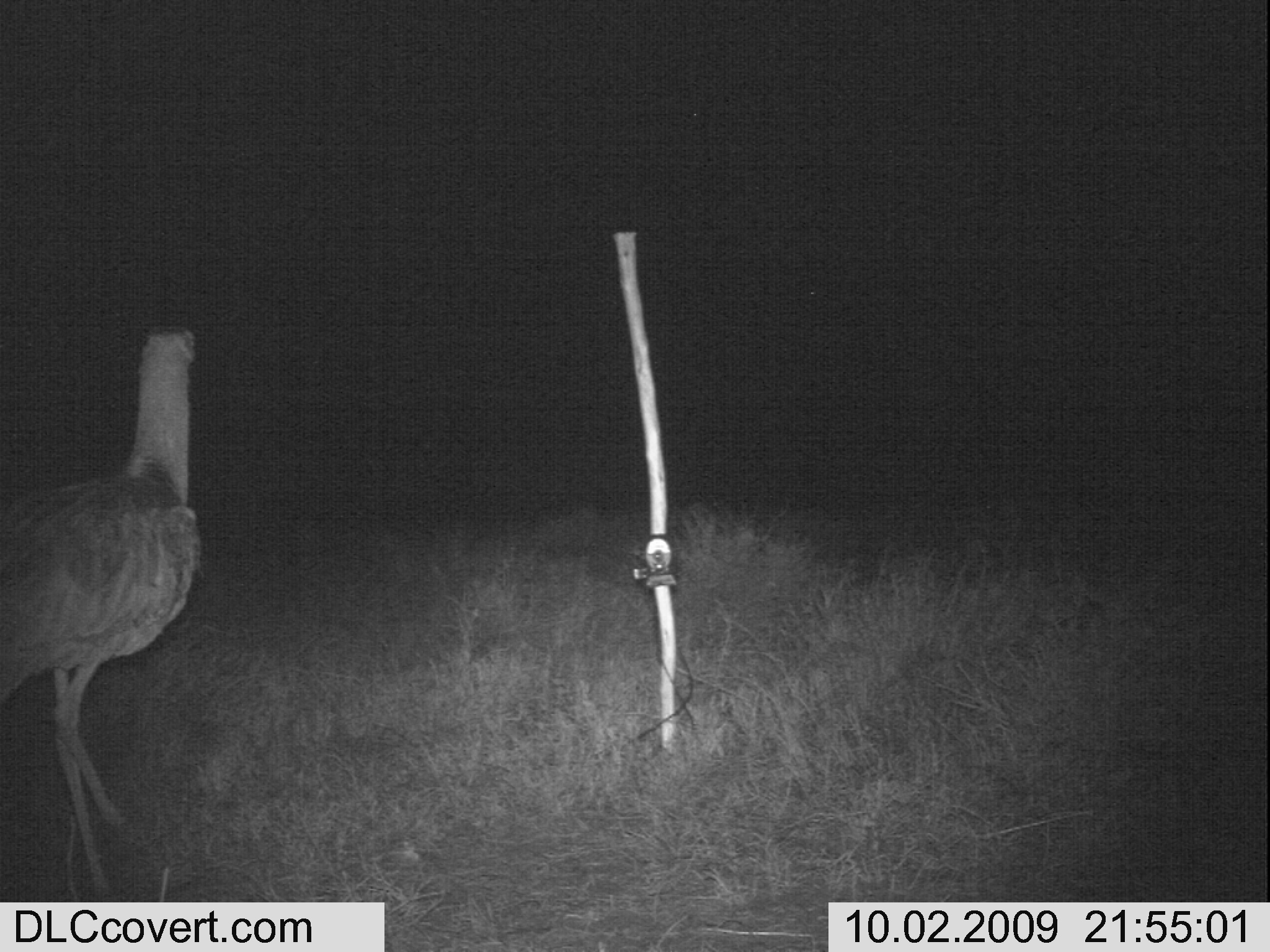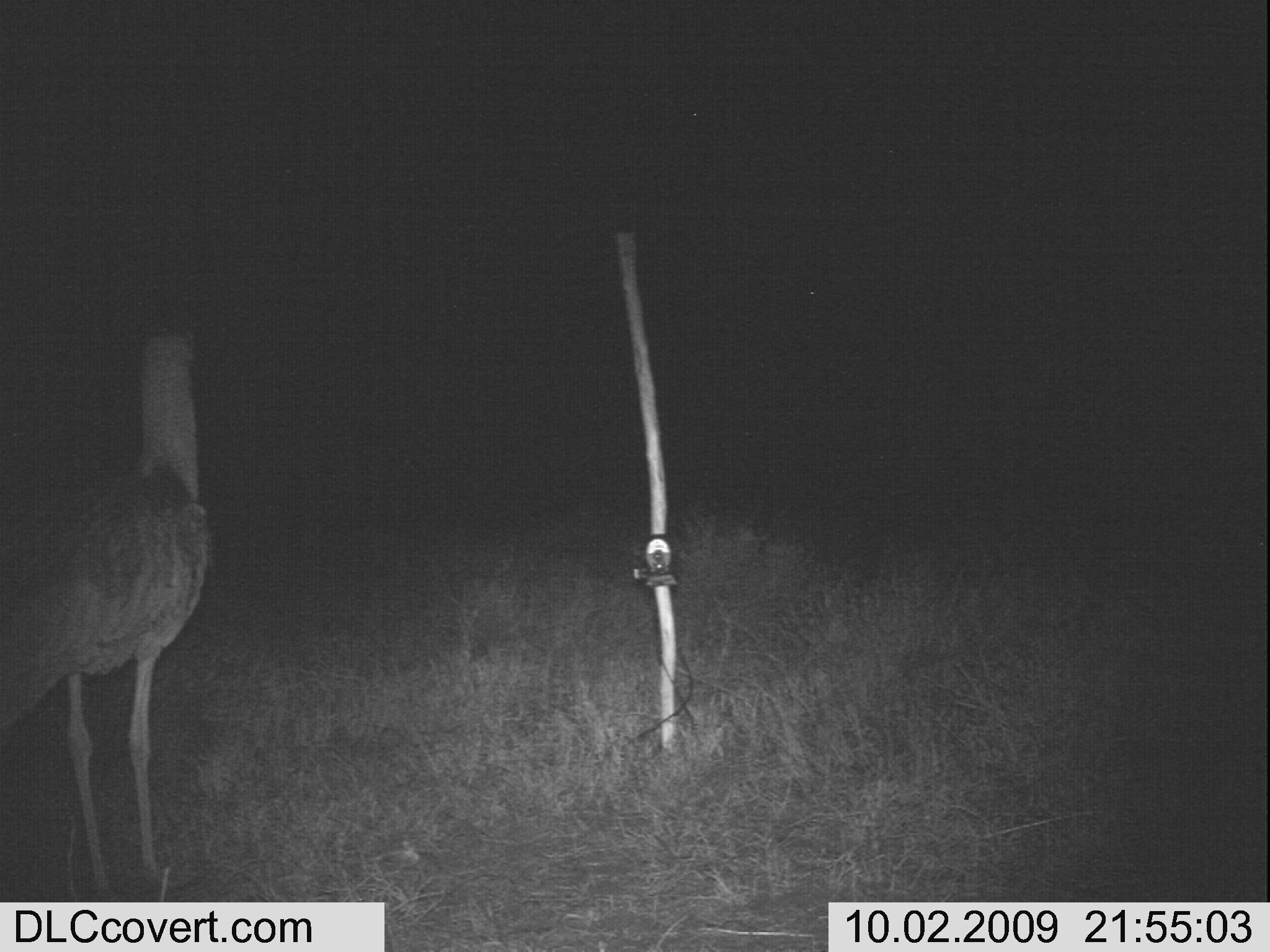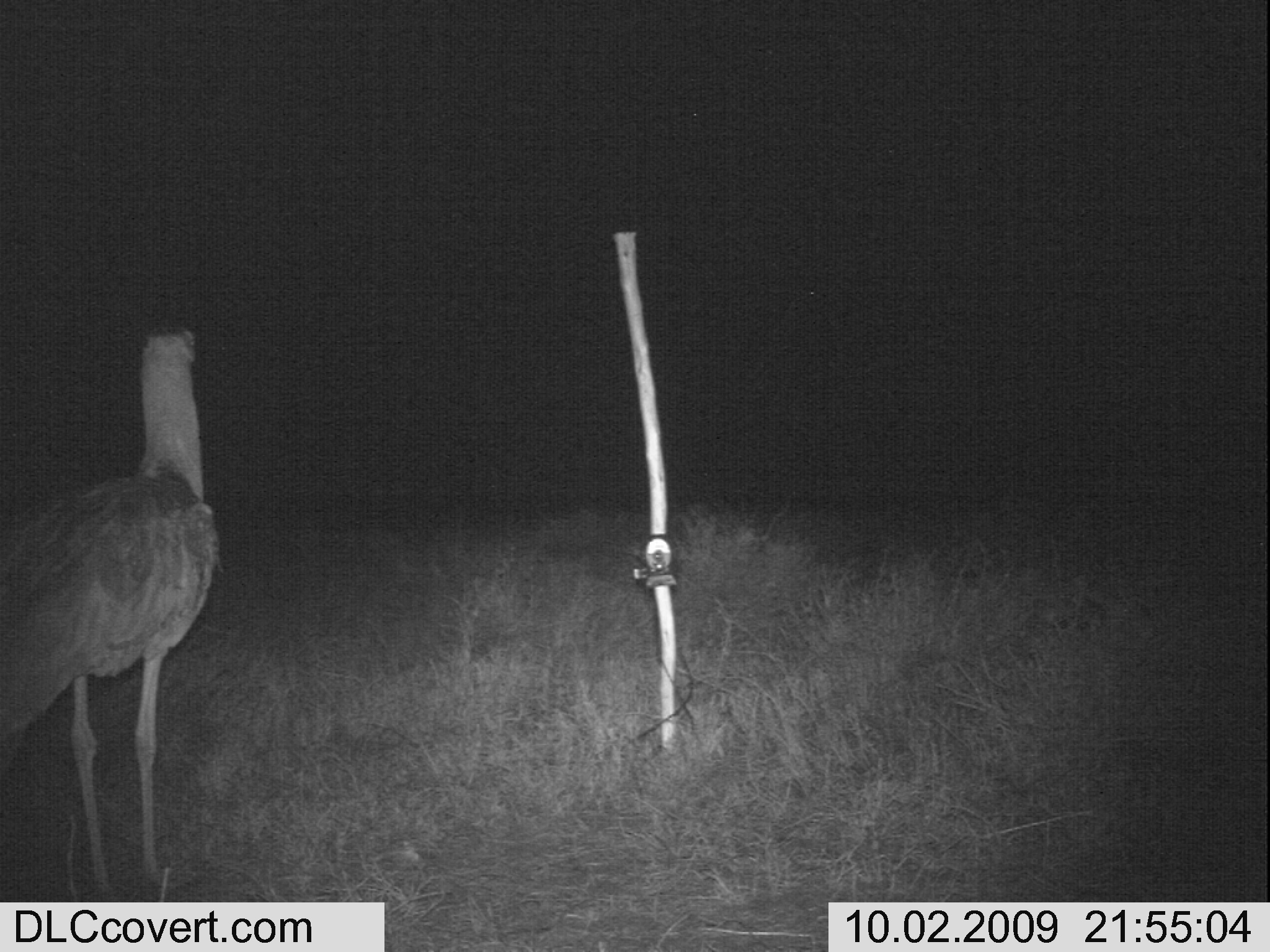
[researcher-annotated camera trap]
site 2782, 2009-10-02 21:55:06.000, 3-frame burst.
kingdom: Animalia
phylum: Chordata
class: Aves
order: Otidiformes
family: Otididae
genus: Ardeotis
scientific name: Ardeotis kori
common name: kori bustard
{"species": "Ardeotis kori (kori bustard)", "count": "1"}